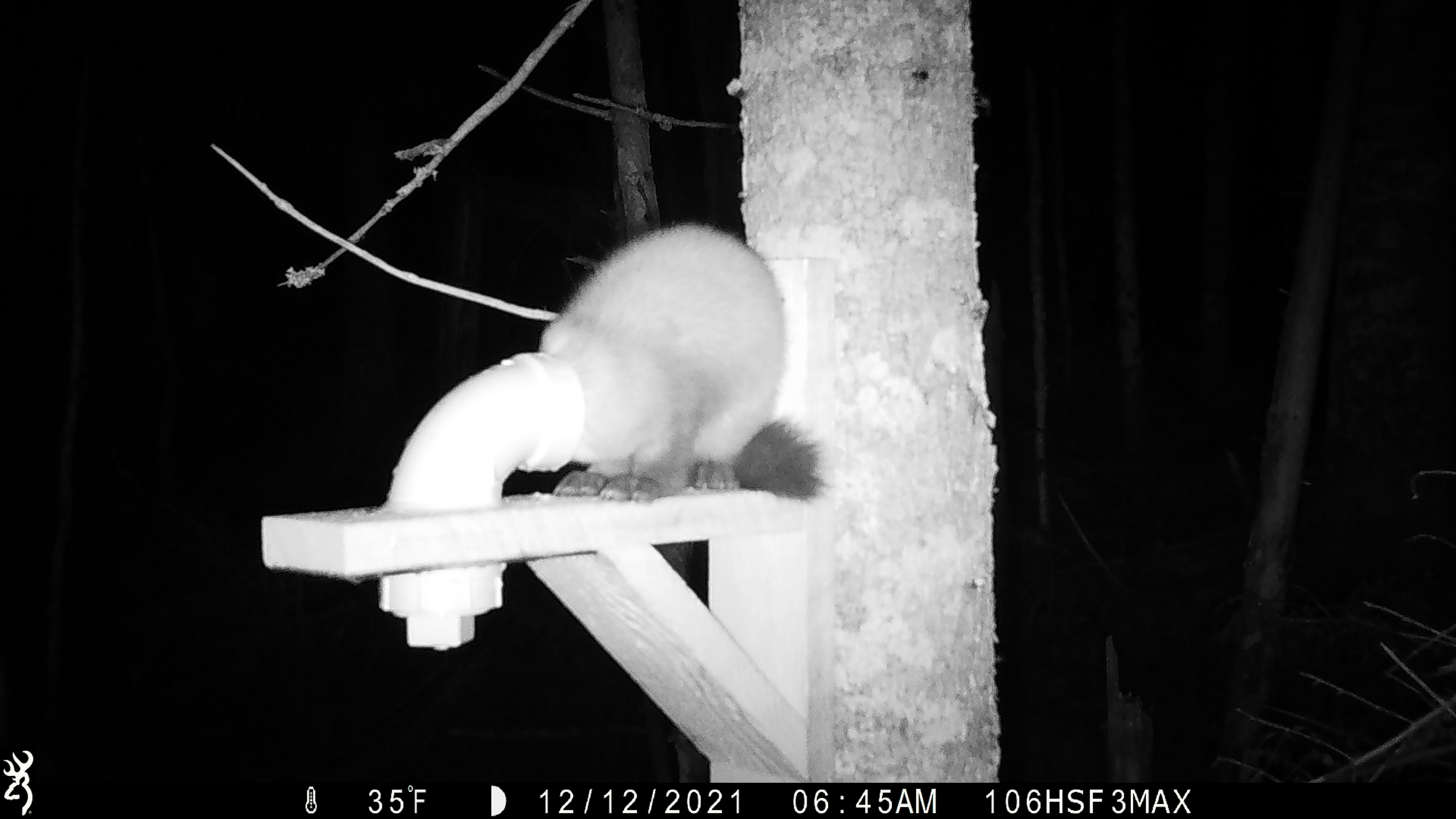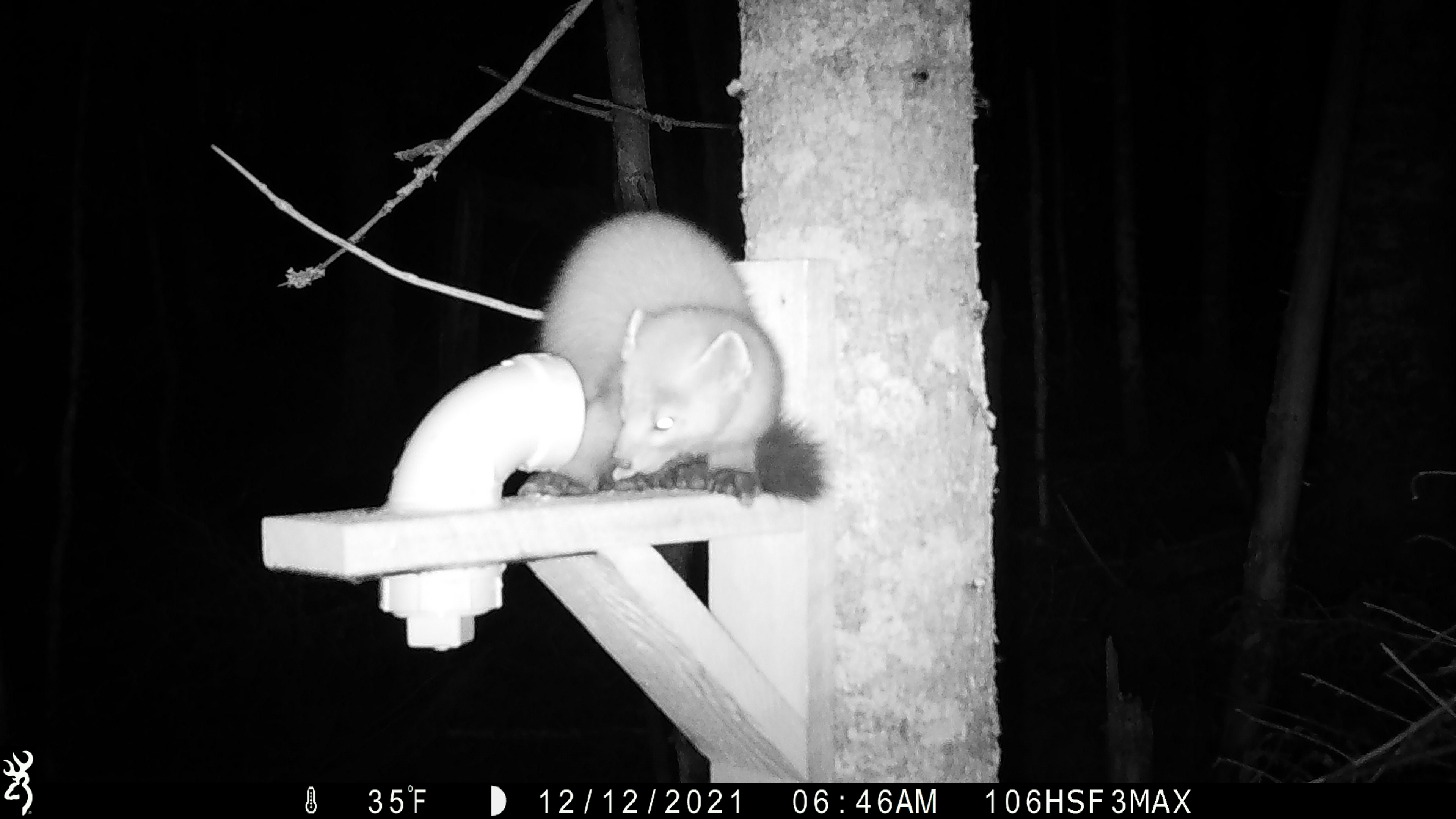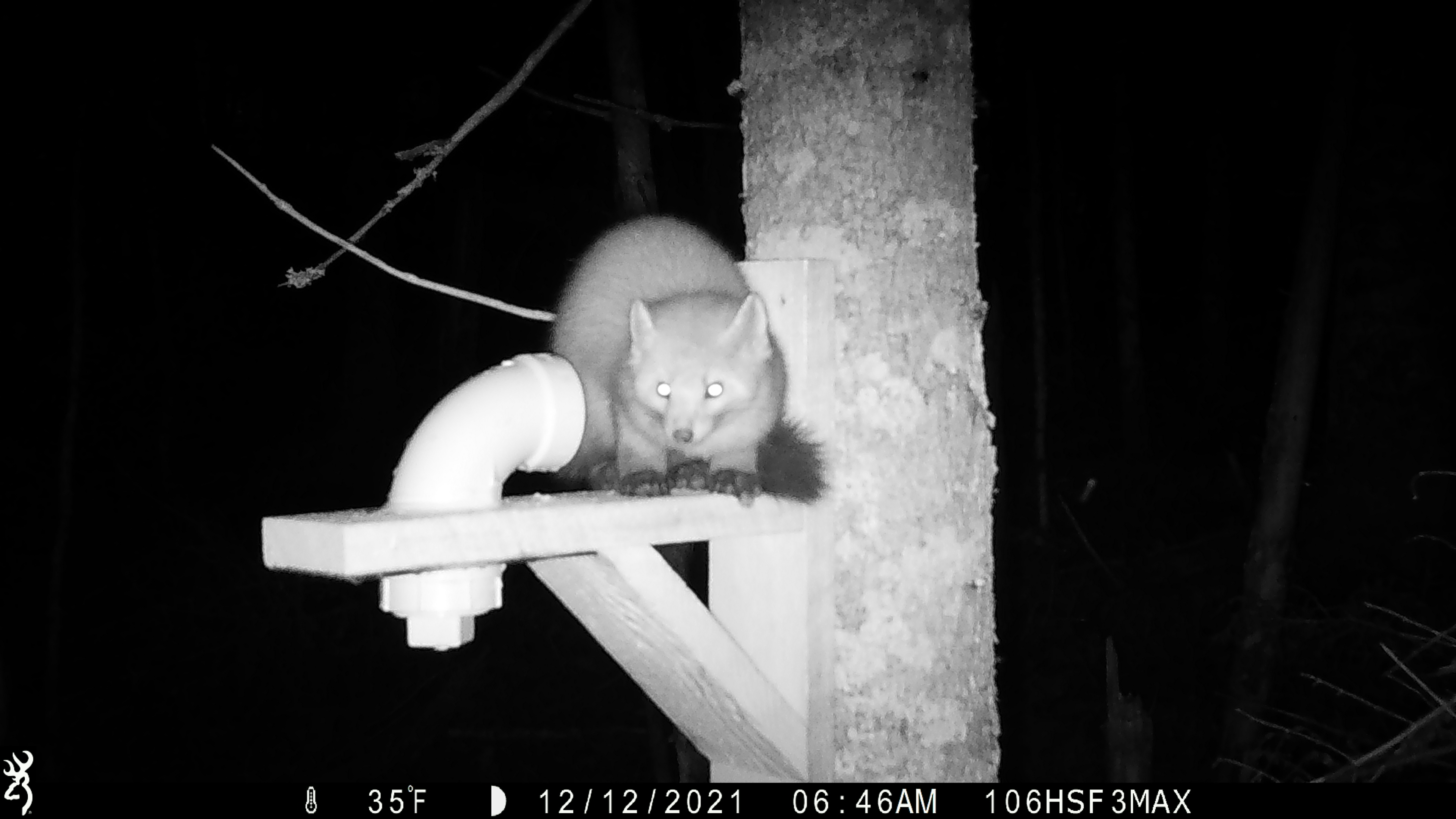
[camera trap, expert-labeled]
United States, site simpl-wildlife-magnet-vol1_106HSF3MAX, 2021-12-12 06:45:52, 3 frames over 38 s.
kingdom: Animalia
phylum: Chordata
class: Mammalia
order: Carnivora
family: Mustelidae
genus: Martes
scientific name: Martes americana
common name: american marten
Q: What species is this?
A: American marten (Martes americana).